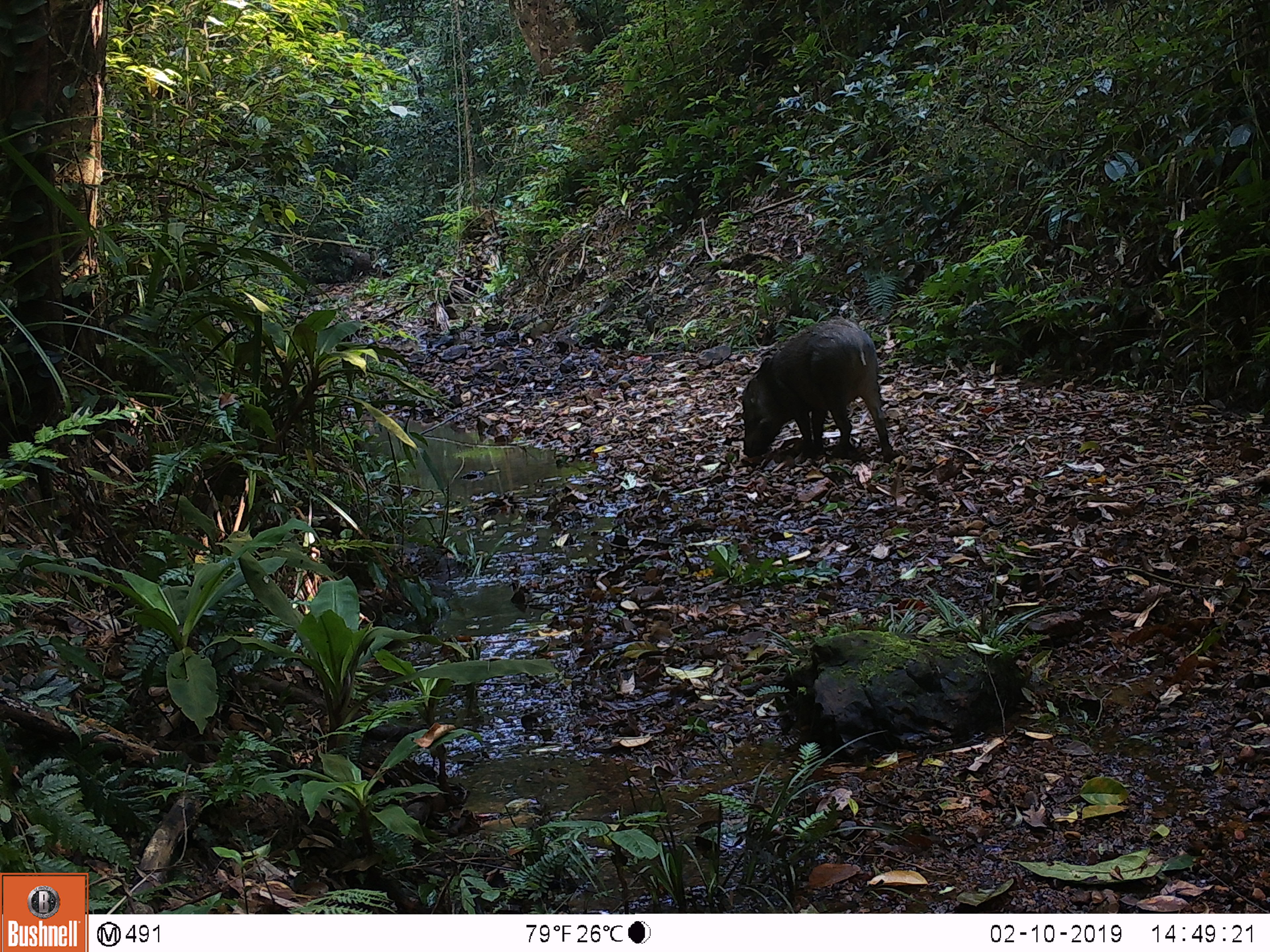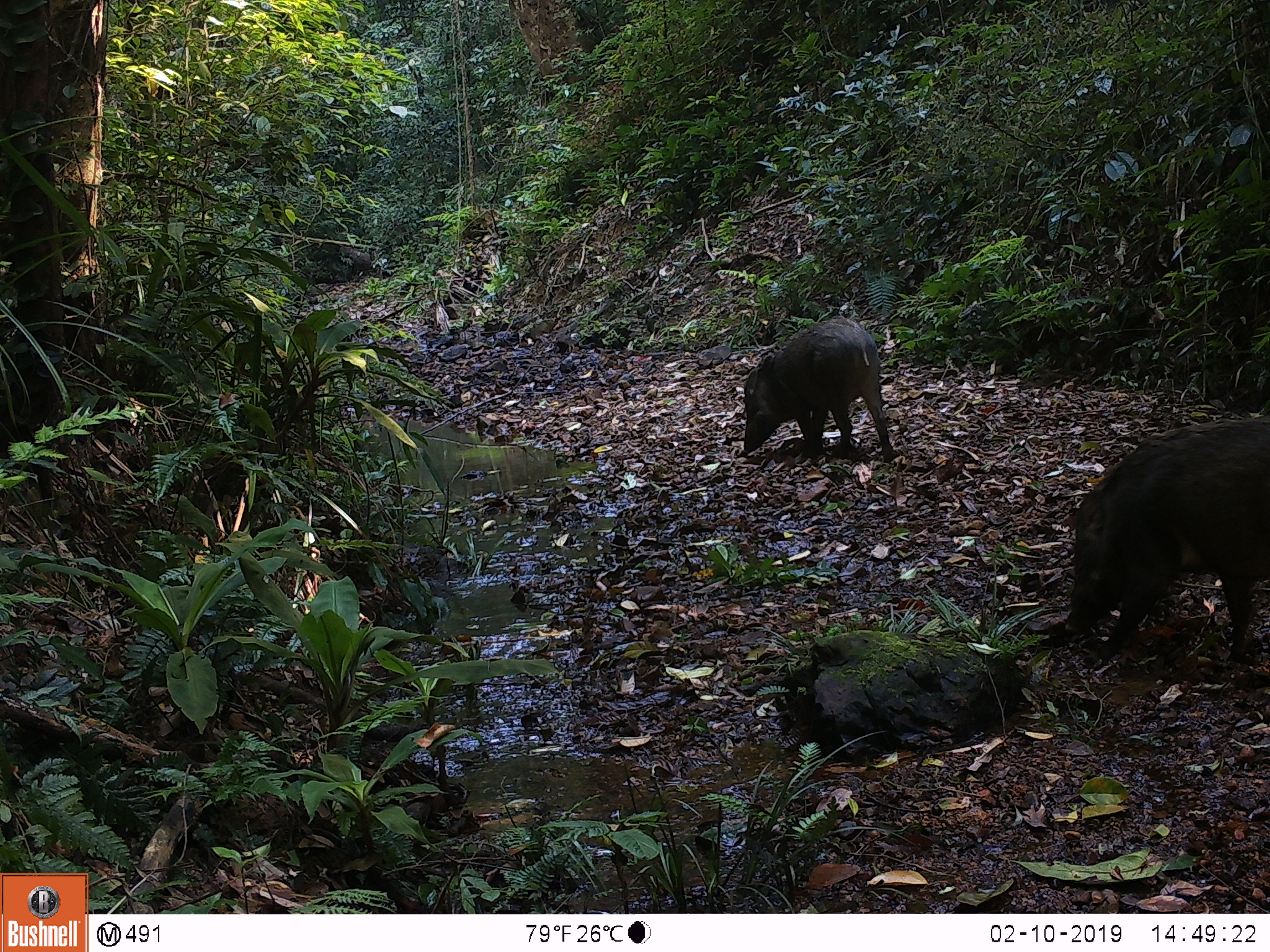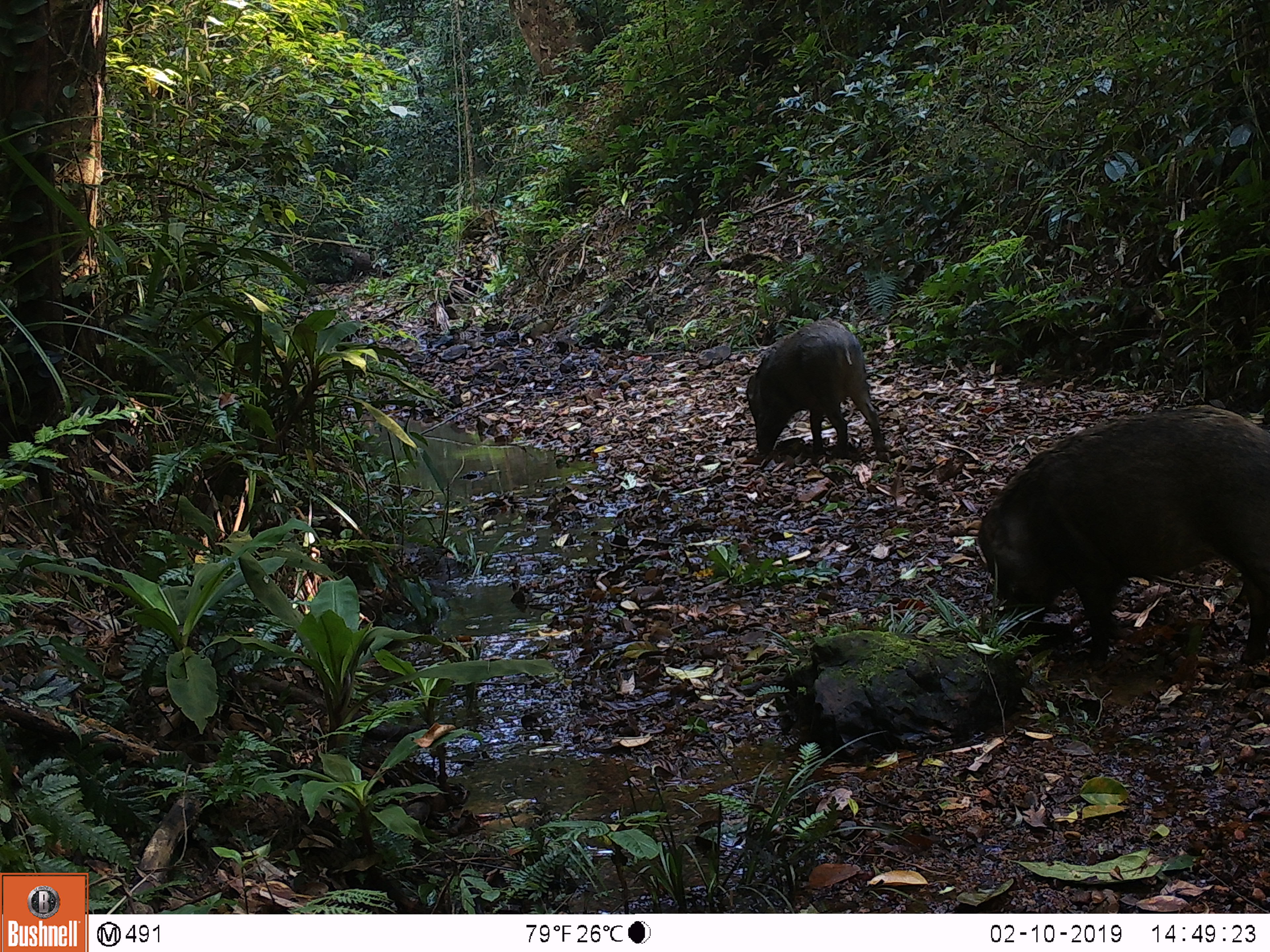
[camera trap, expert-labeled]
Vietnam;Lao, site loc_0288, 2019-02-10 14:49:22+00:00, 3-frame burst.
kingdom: Animalia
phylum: Chordata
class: Mammalia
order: Artiodactyla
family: Suidae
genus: Sus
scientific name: Sus scrofa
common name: eurasian wild pig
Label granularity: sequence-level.